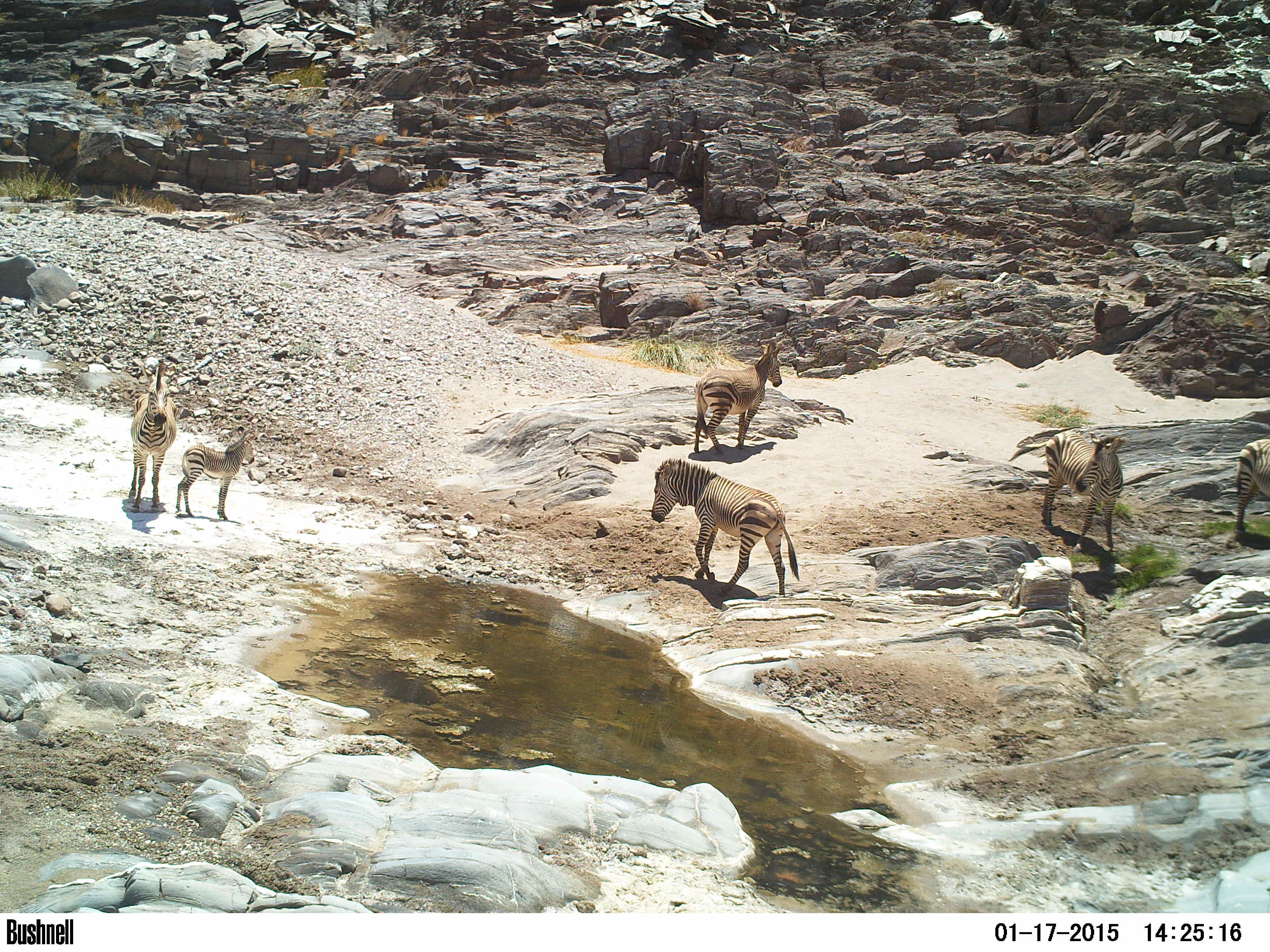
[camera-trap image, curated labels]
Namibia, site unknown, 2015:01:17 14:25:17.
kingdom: Animalia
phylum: Chordata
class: Mammalia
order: Perissodactyla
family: Equidae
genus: Equus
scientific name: Equus zebra hartmannae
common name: hartmann's mountain zebra